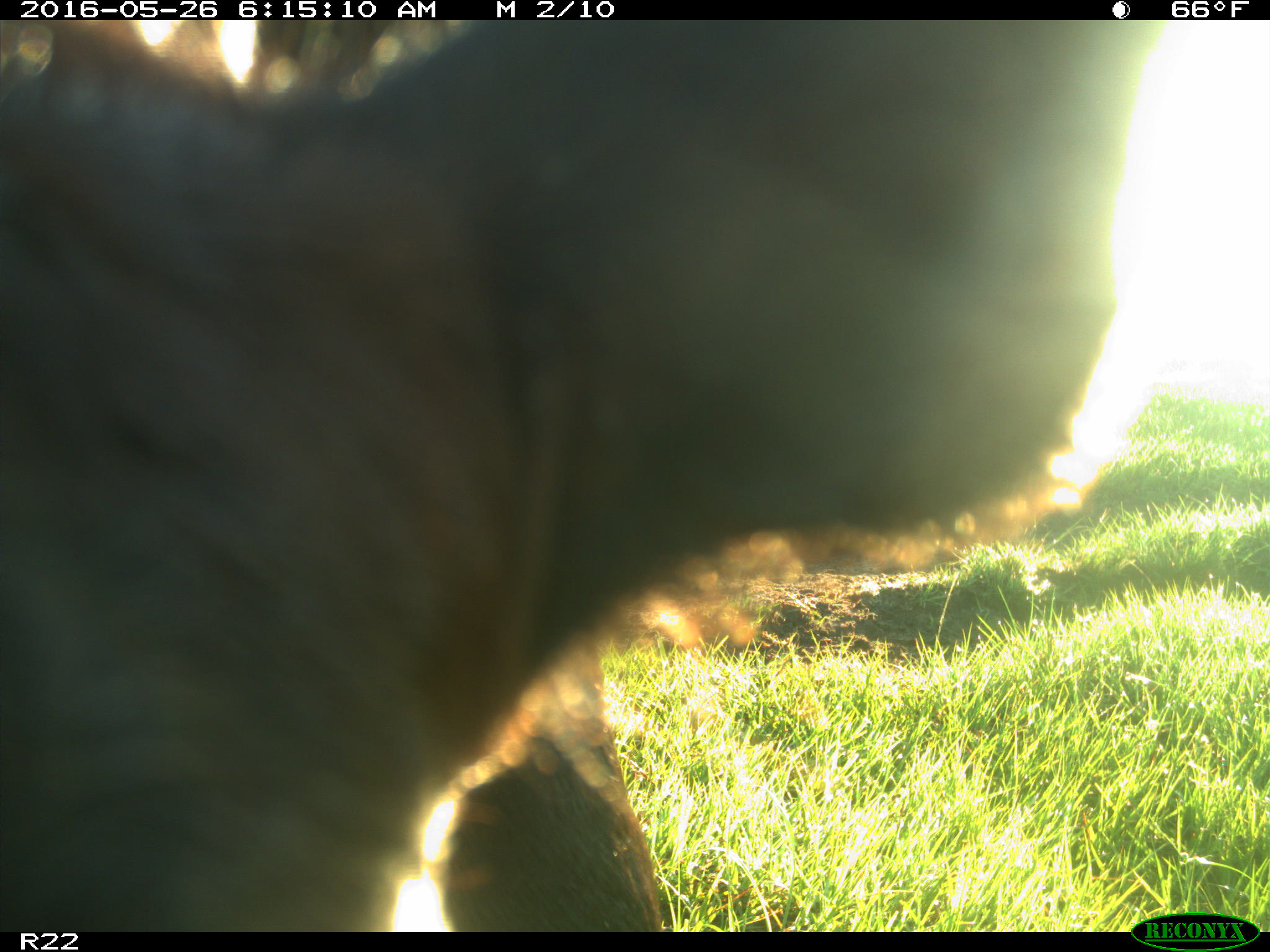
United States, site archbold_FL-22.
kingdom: Animalia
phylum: Chordata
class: Mammalia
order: Artiodactyla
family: Bovidae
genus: Bos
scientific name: Bos taurus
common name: domestic cow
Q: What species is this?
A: Bos taurus (domestic cow).